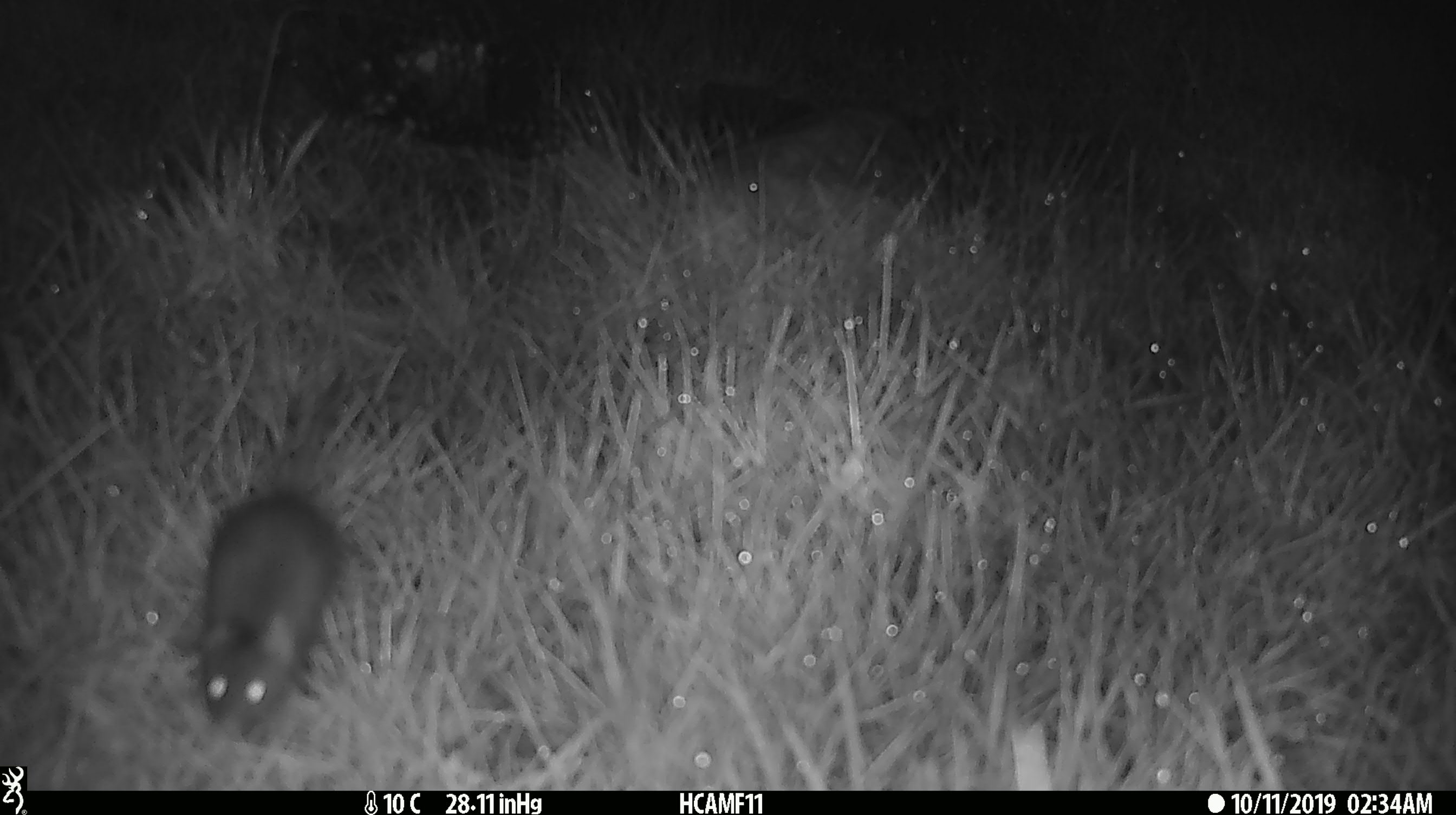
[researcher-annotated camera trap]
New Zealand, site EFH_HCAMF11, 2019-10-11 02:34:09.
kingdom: Animalia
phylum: Chordata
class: Mammalia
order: Rodentia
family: Muridae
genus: Mus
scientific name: Mus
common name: mouse